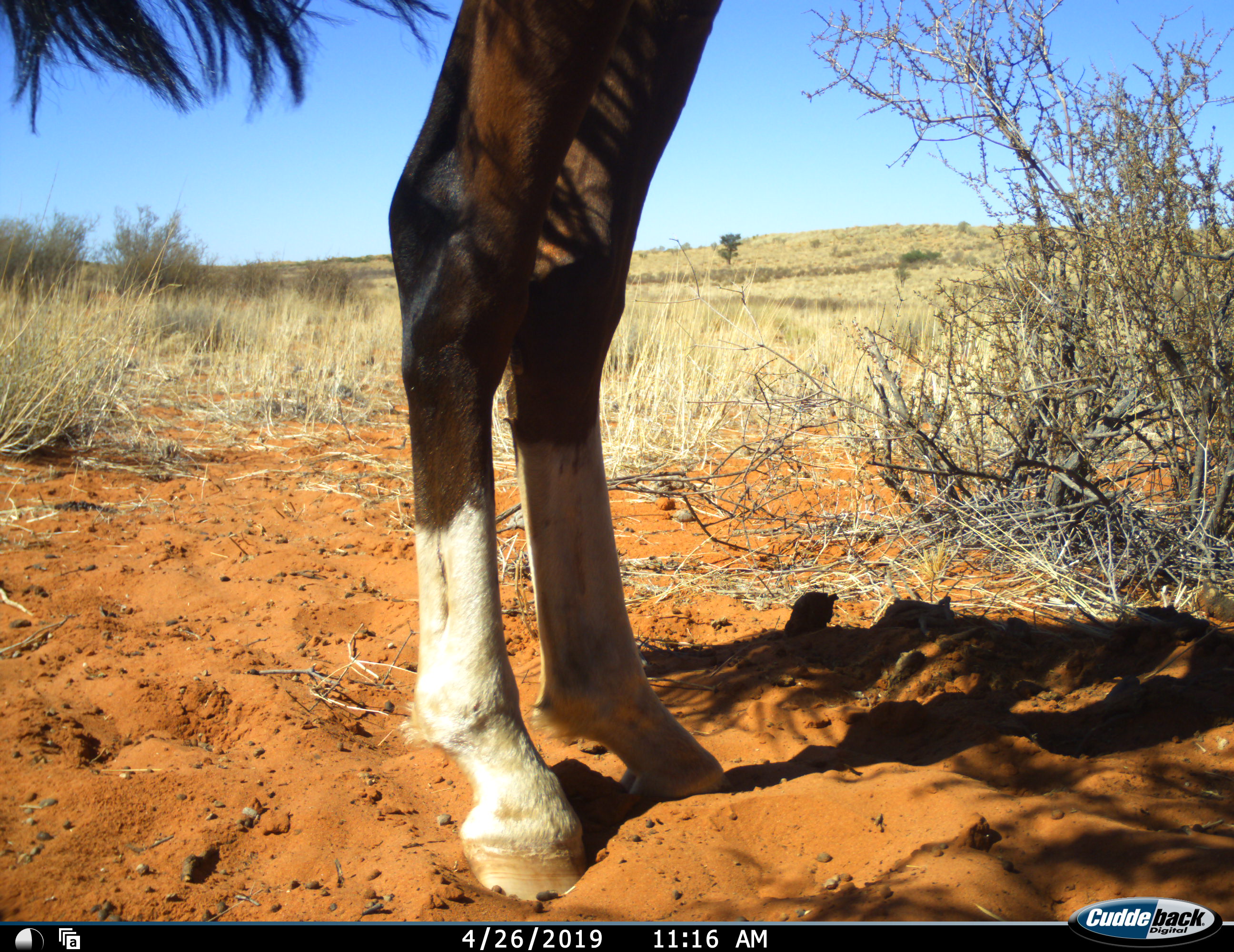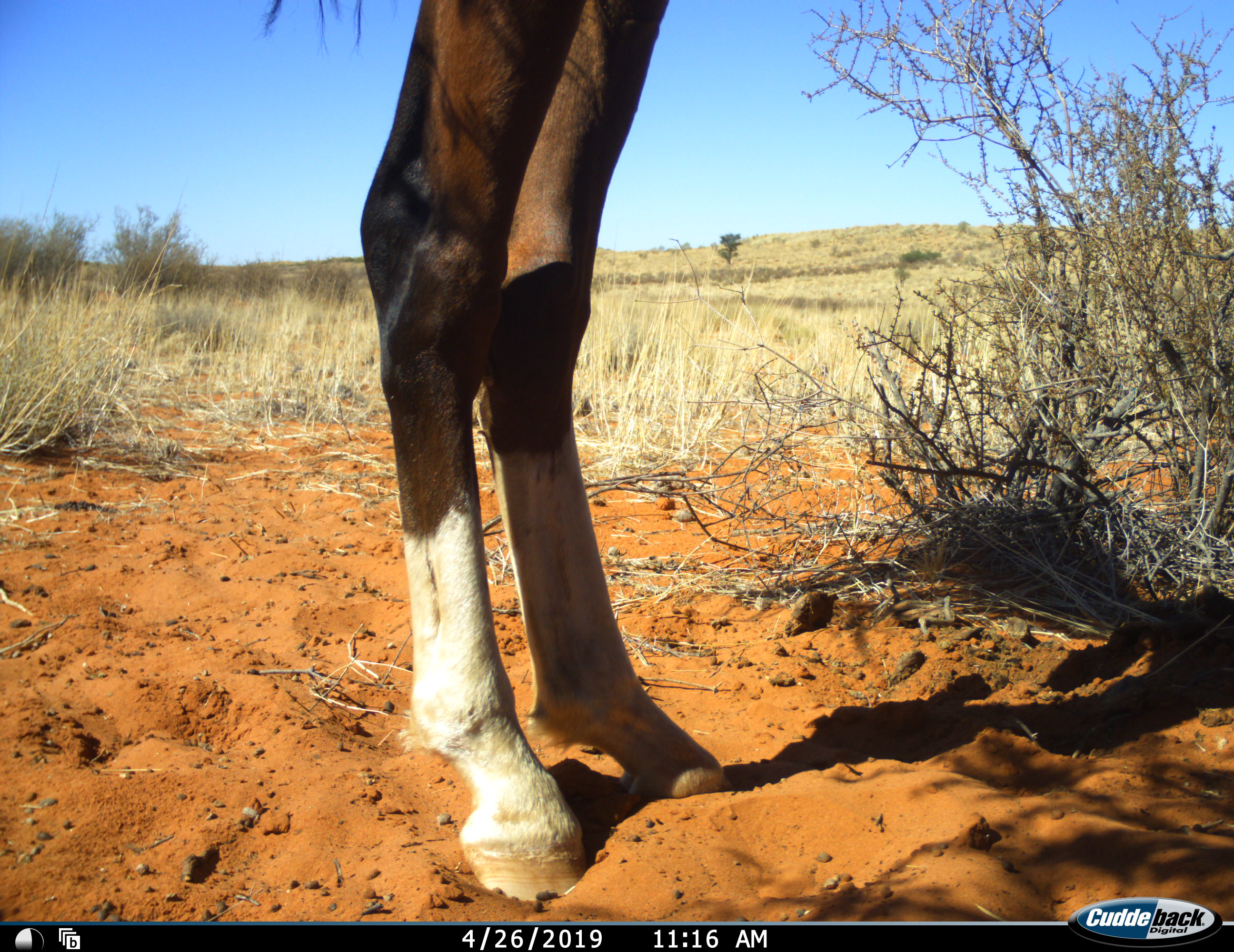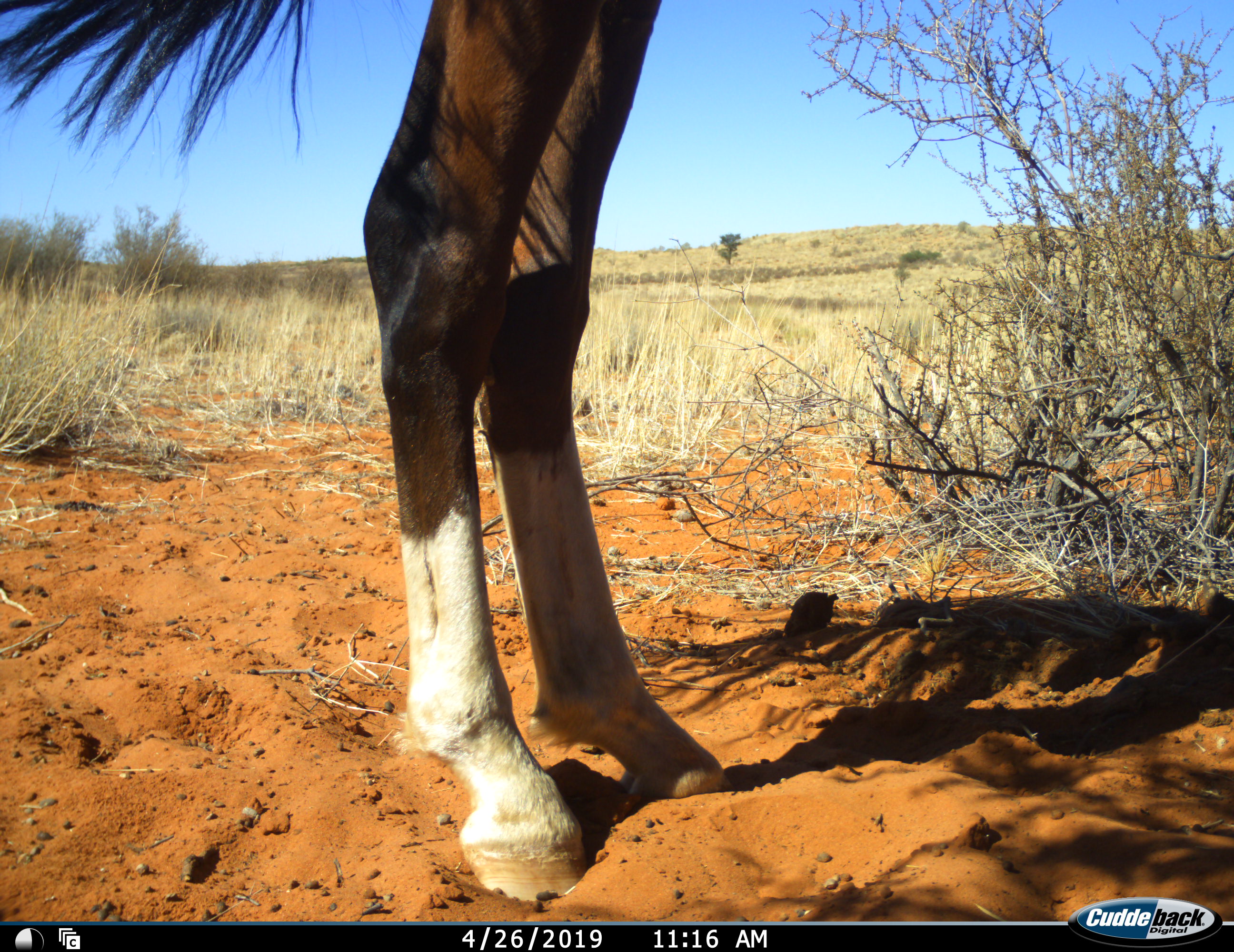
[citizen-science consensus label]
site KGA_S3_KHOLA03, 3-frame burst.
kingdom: Animalia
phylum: Chordata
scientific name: Vertebrata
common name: domestic animal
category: domesticanimal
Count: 1.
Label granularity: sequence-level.